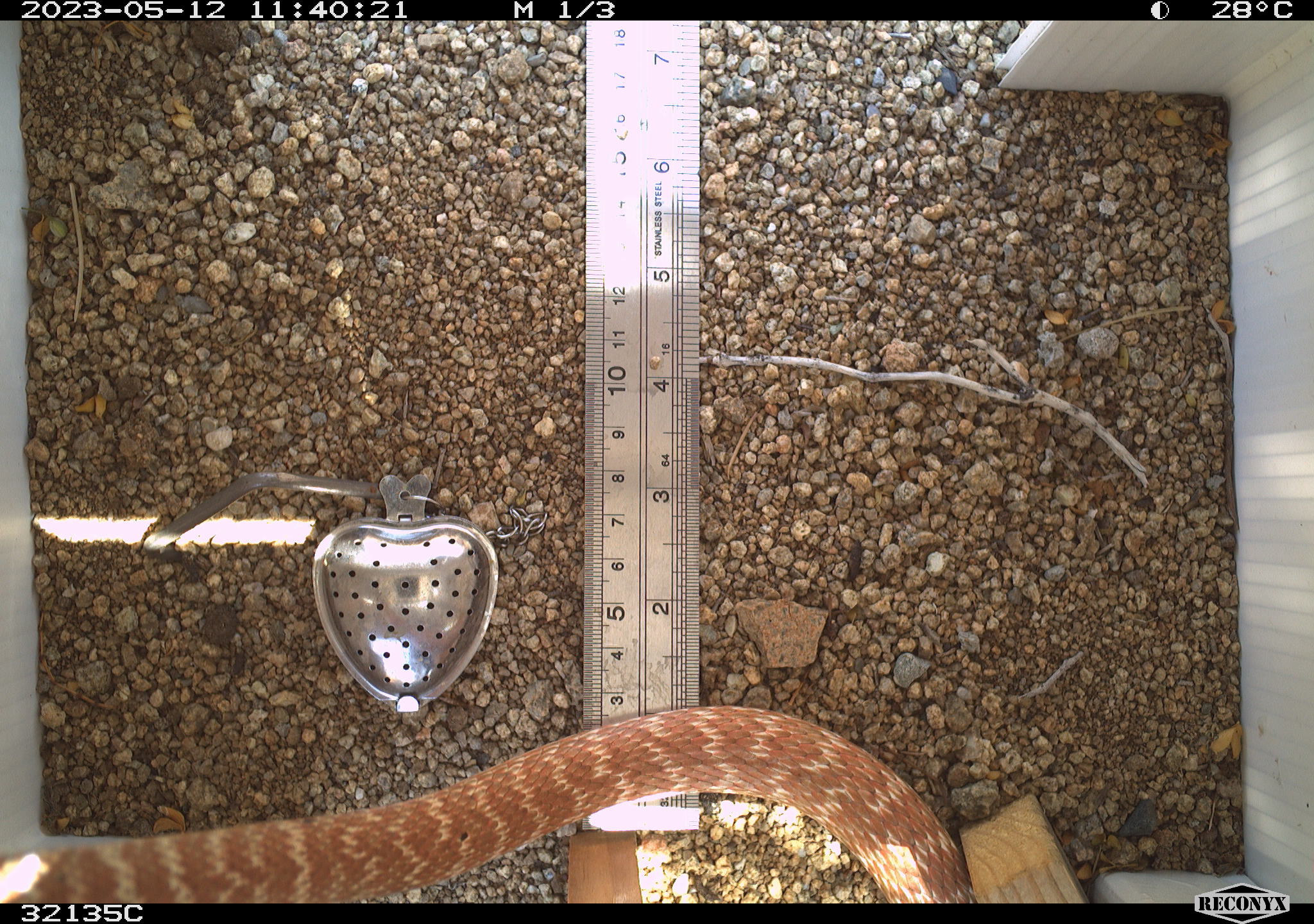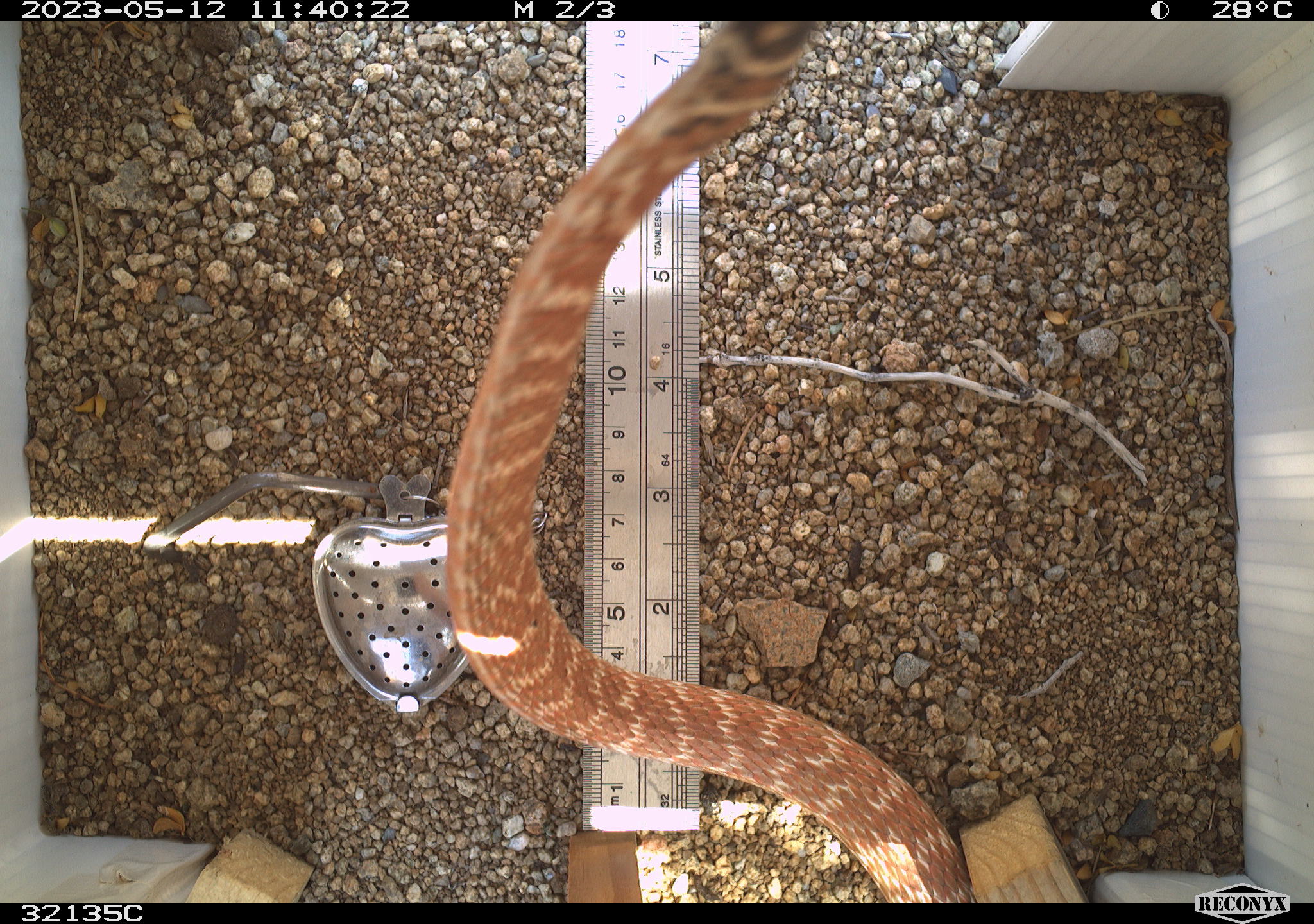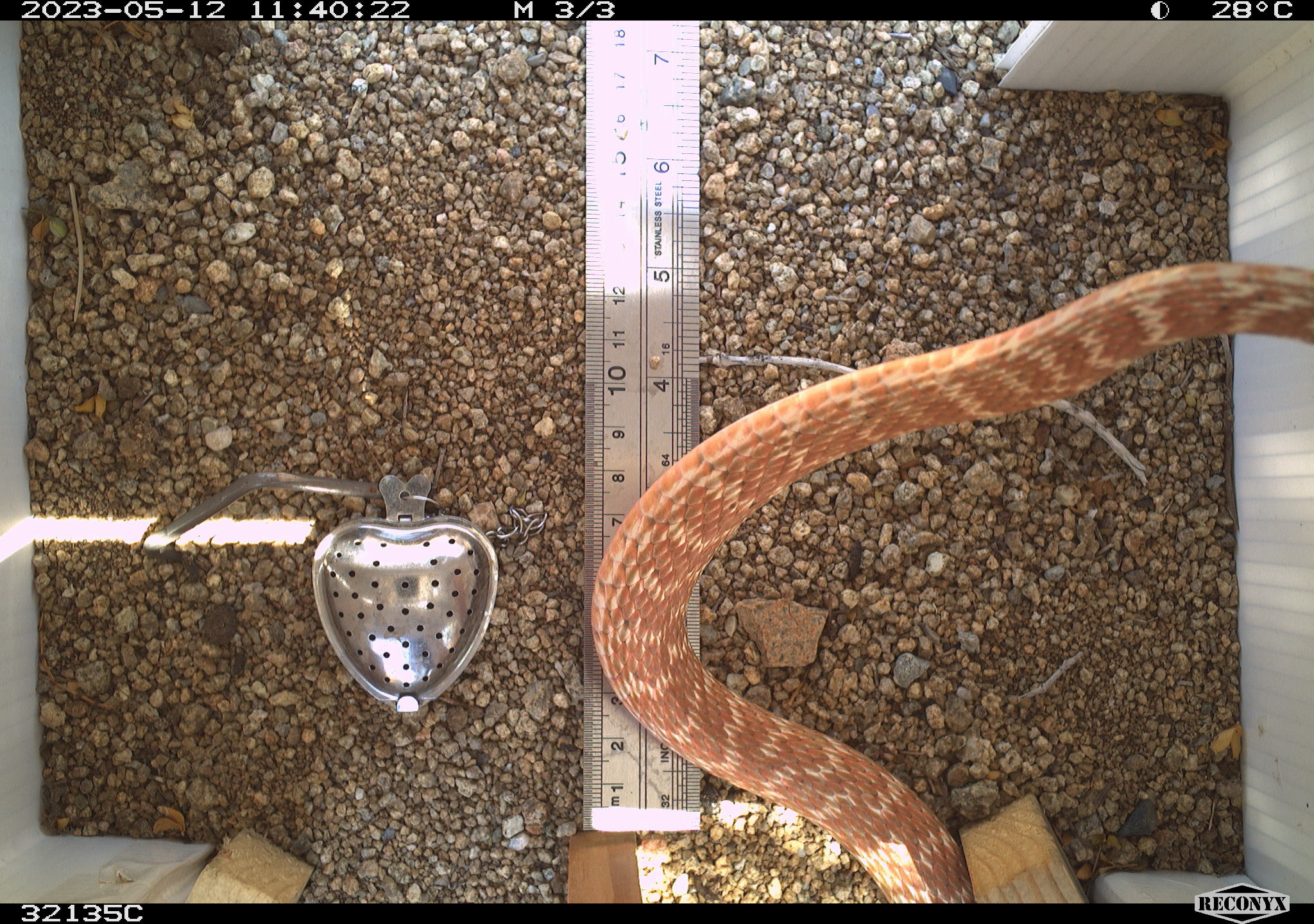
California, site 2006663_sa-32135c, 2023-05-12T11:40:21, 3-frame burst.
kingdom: Animalia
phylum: Chordata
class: Reptilia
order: Squamata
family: Colubridae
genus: Masticophis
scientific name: Masticophis flagellum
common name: coachwhip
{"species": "coachwhip (Masticophis flagellum)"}